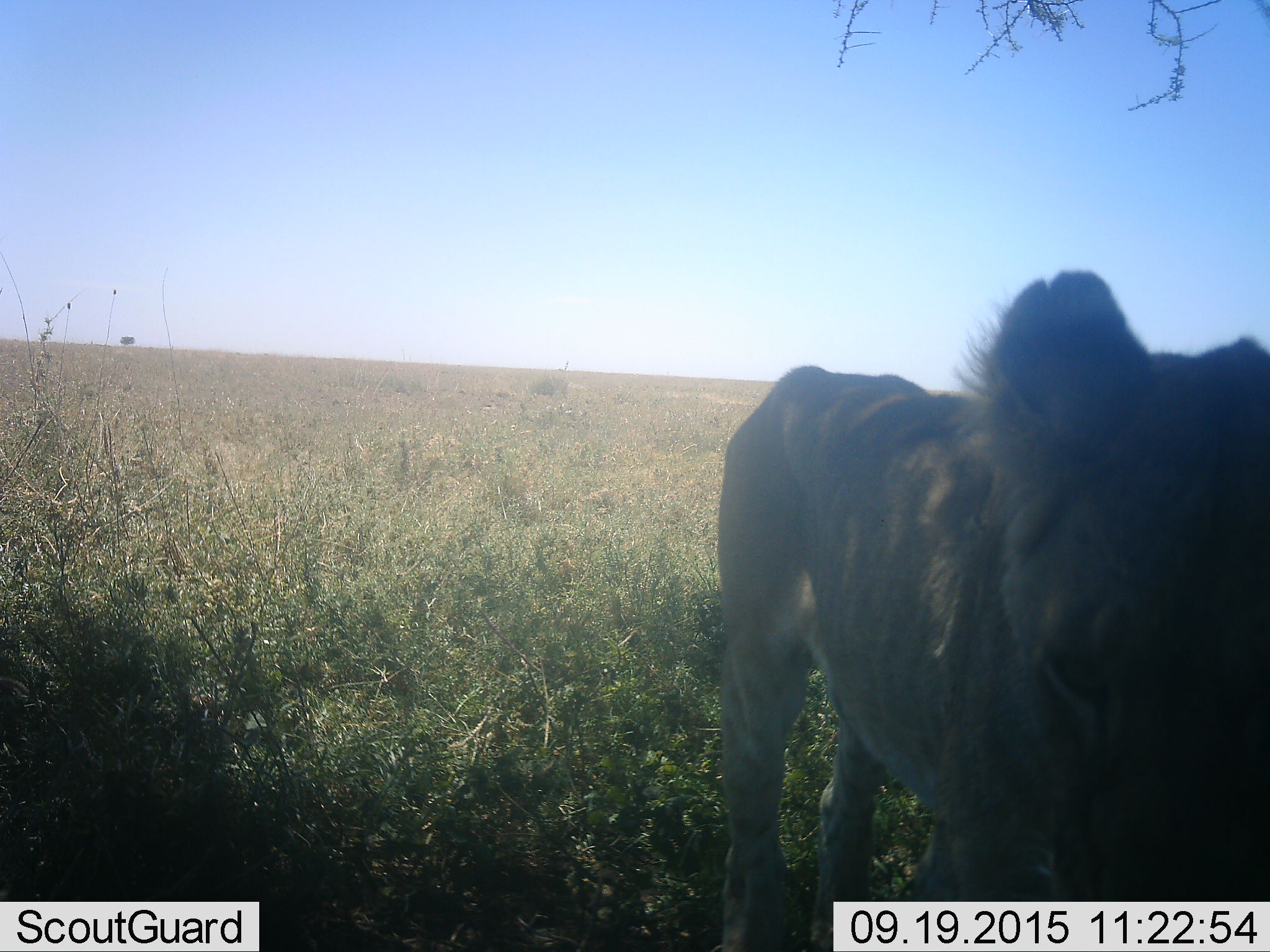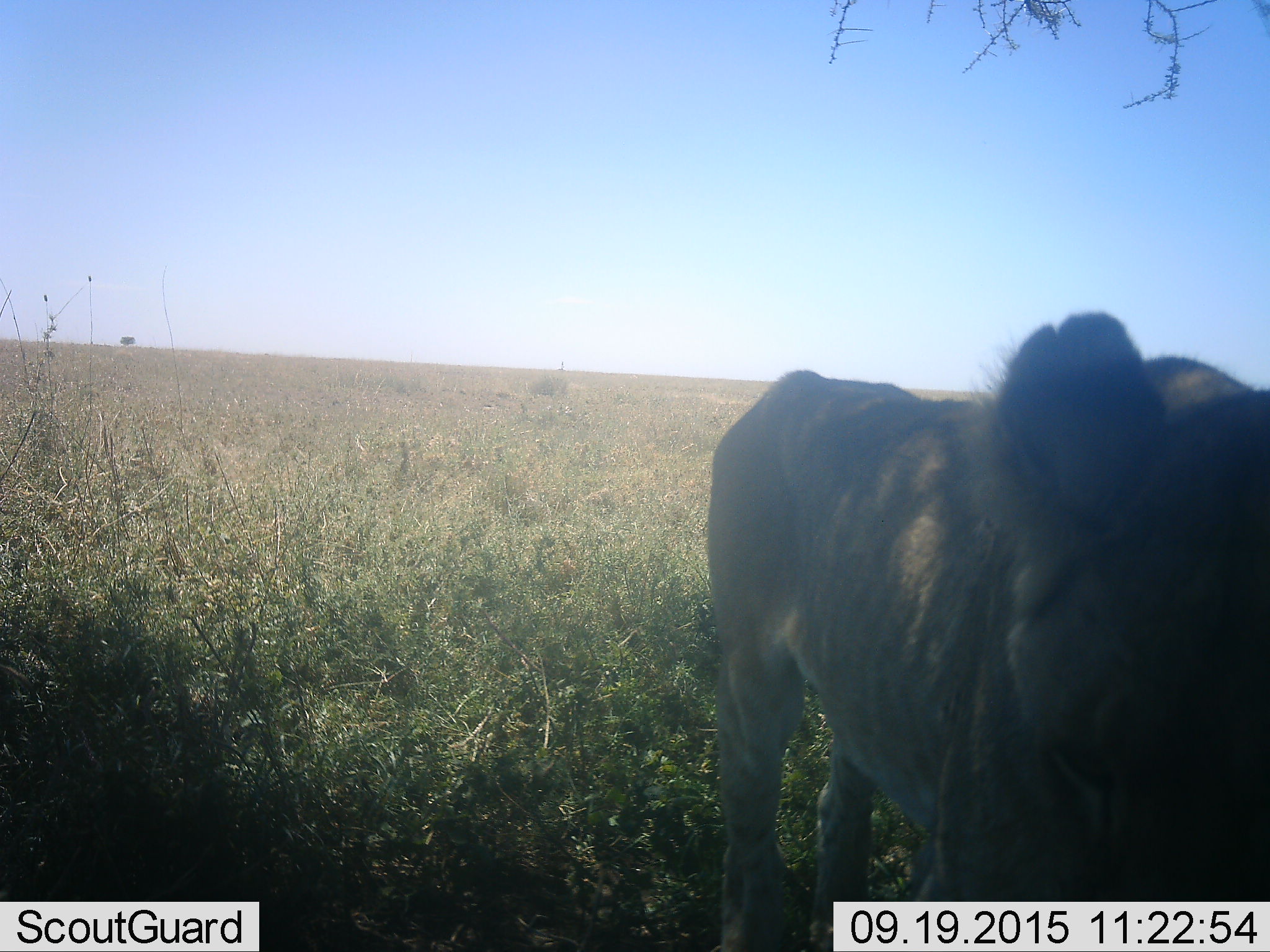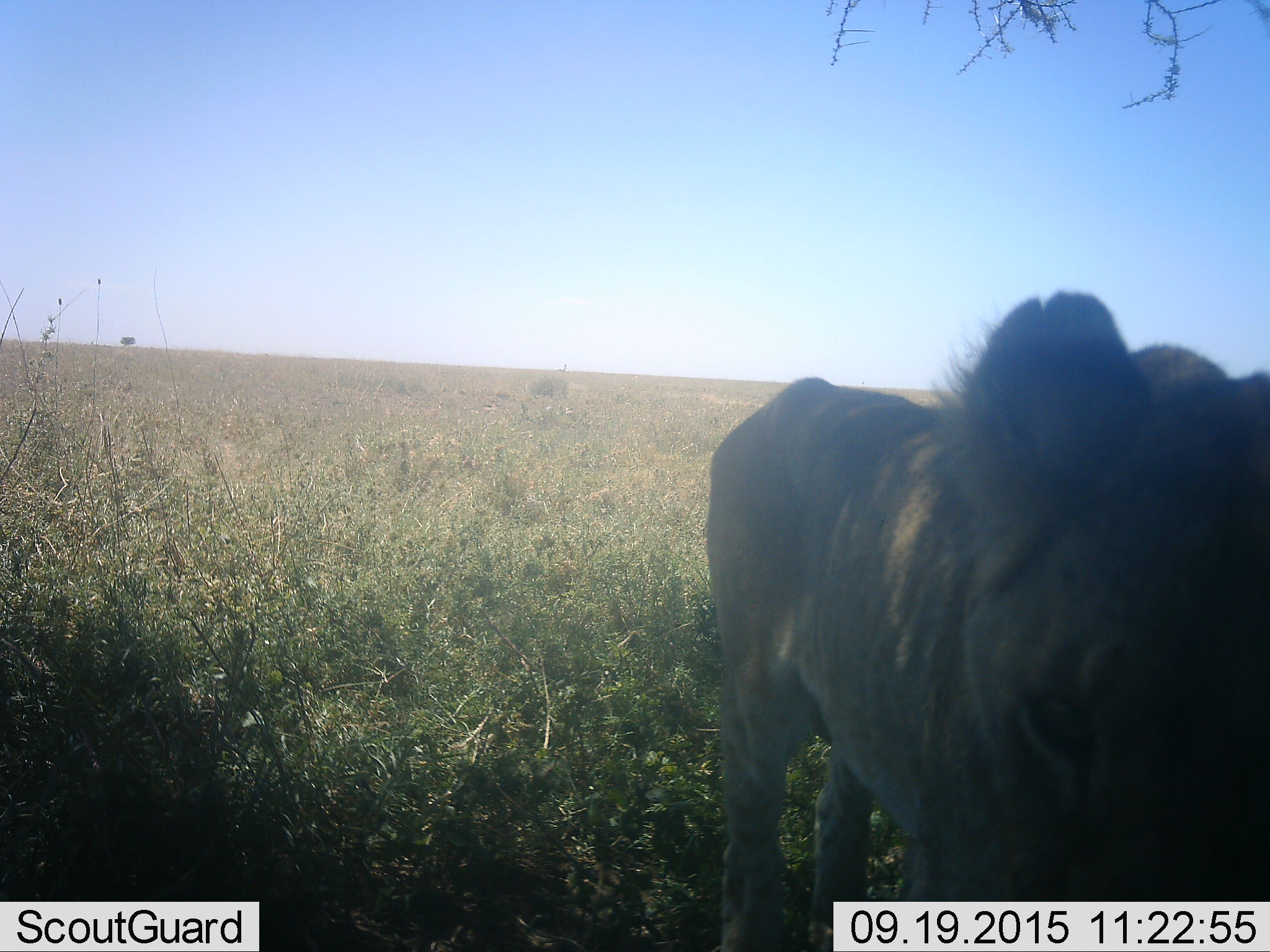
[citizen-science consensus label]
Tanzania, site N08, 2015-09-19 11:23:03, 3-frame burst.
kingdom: Animalia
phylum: Chordata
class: Mammalia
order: Carnivora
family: Felidae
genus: Panthera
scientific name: Panthera leo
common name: lion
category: lionfemale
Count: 1.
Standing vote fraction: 100%.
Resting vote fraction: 0%.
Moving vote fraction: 20%.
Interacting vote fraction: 0%.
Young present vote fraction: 0%.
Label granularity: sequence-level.